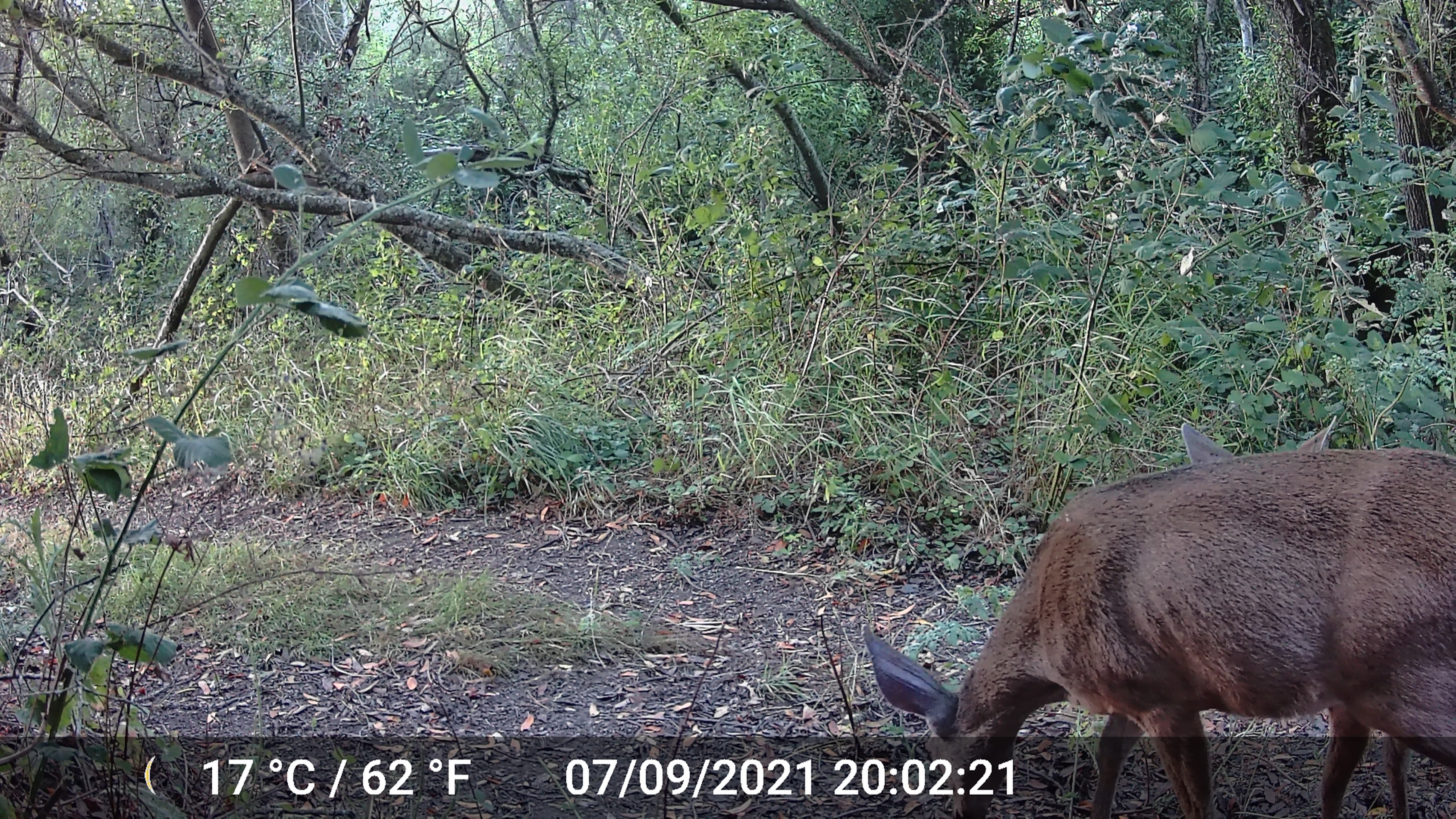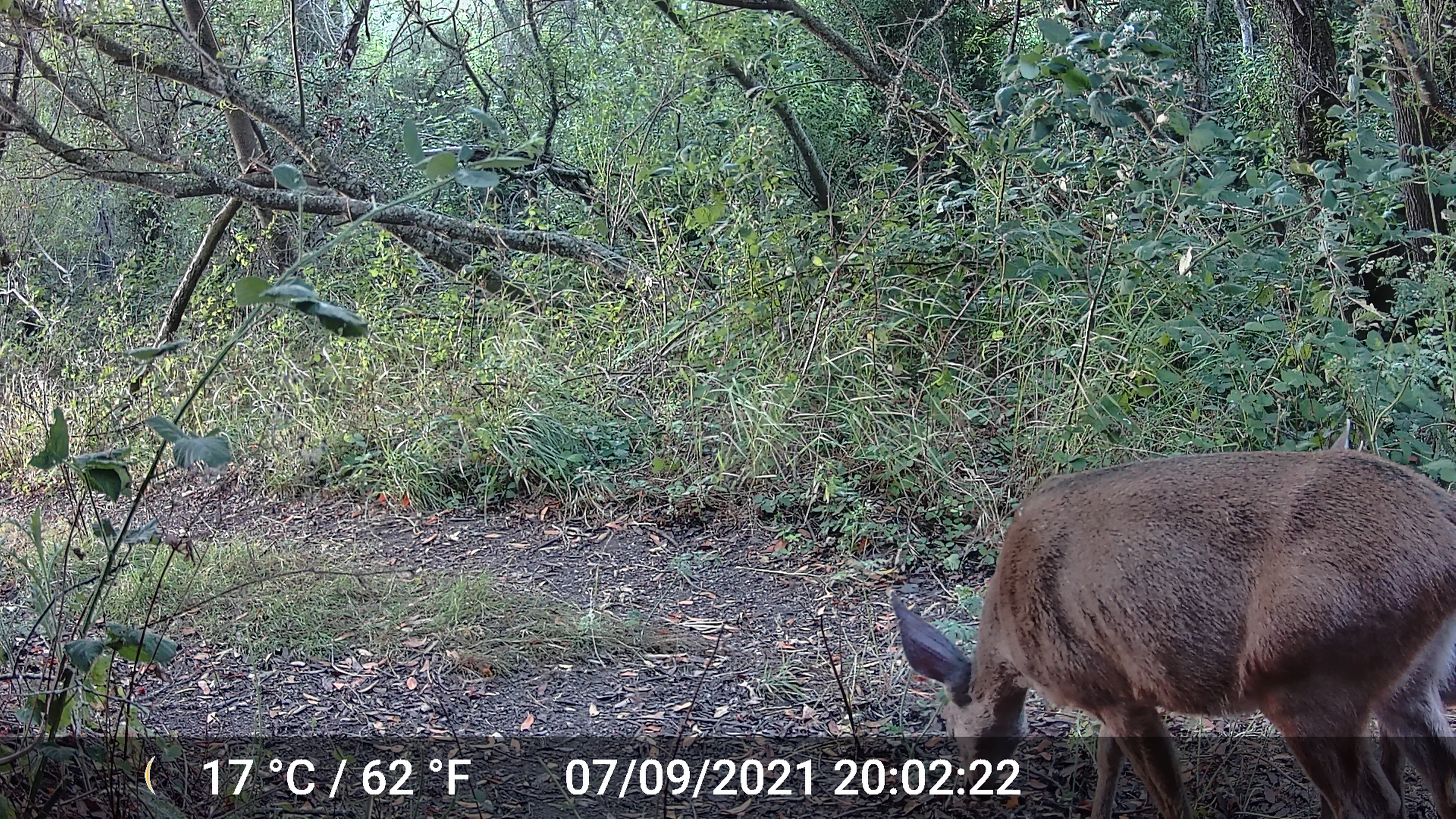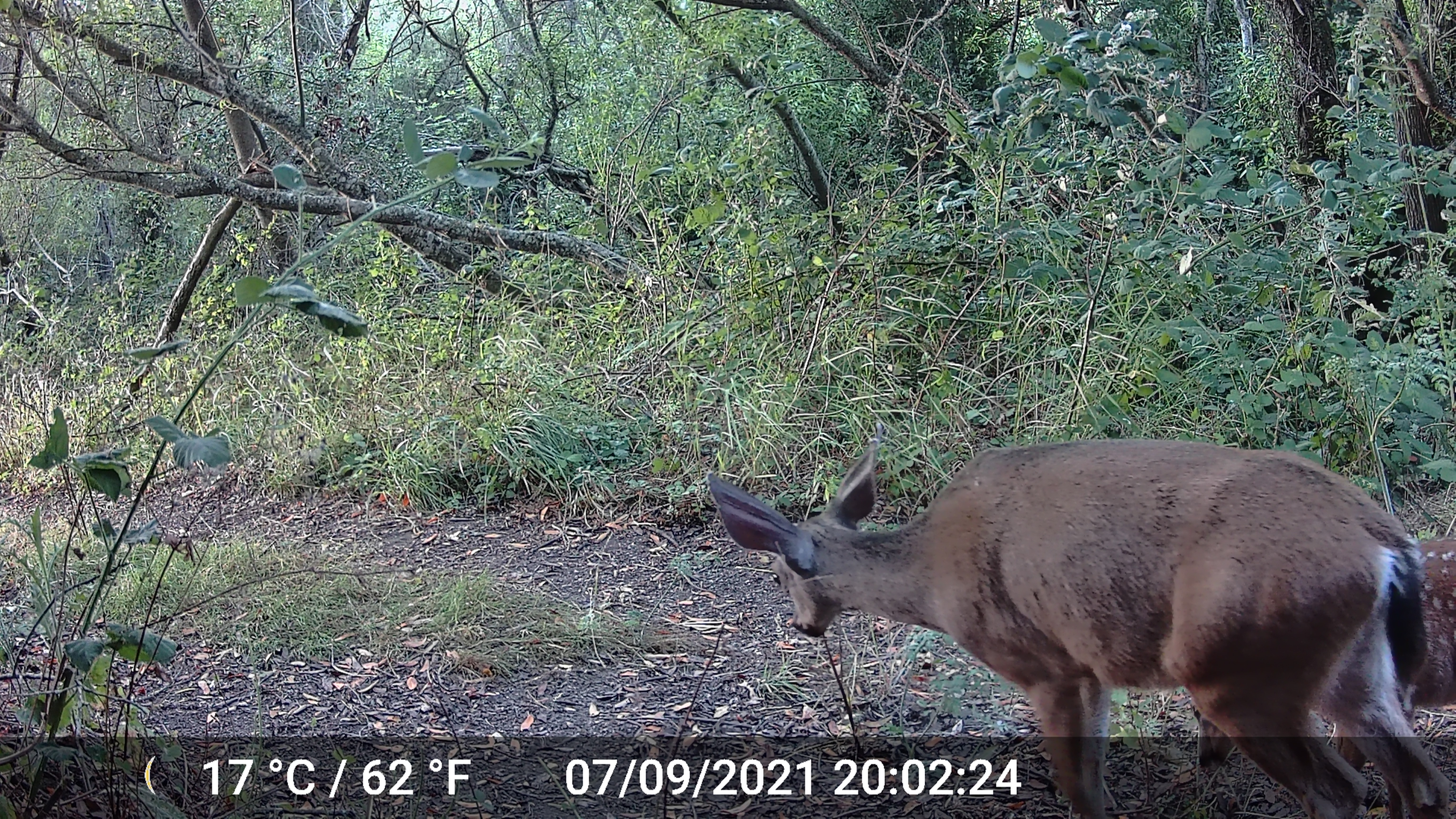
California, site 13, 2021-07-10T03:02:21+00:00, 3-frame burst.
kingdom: Animalia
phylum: Chordata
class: Mammalia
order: Artiodactyla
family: Cervidae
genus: Odocoileus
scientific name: Odocoileus hemionus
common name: mule deer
Mule deer (Odocoileus hemionus).